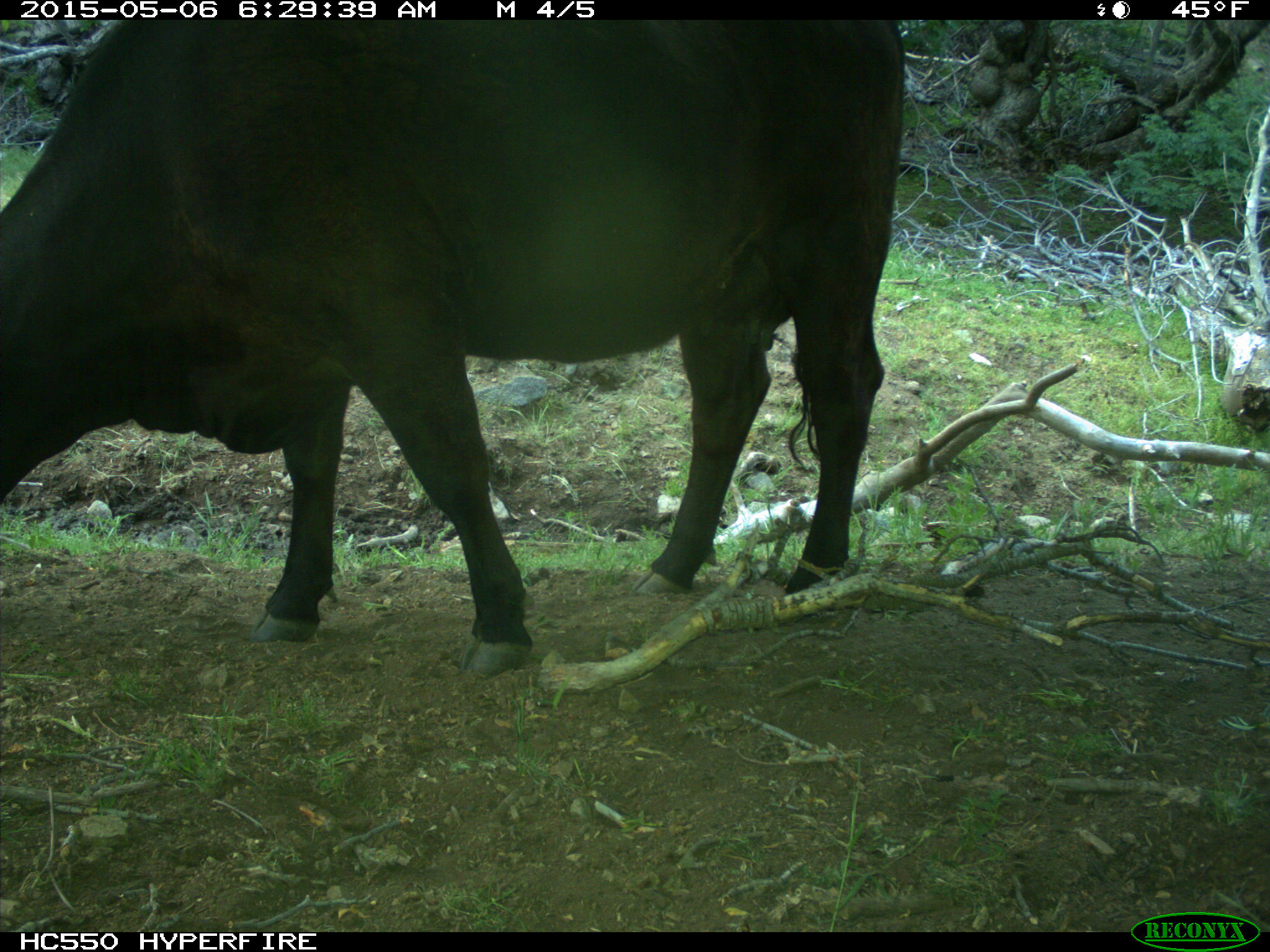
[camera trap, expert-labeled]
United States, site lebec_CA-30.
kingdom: Animalia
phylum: Chordata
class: Mammalia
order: Artiodactyla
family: Bovidae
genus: Bos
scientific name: Bos taurus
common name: domestic cow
Bos taurus (domestic cow).